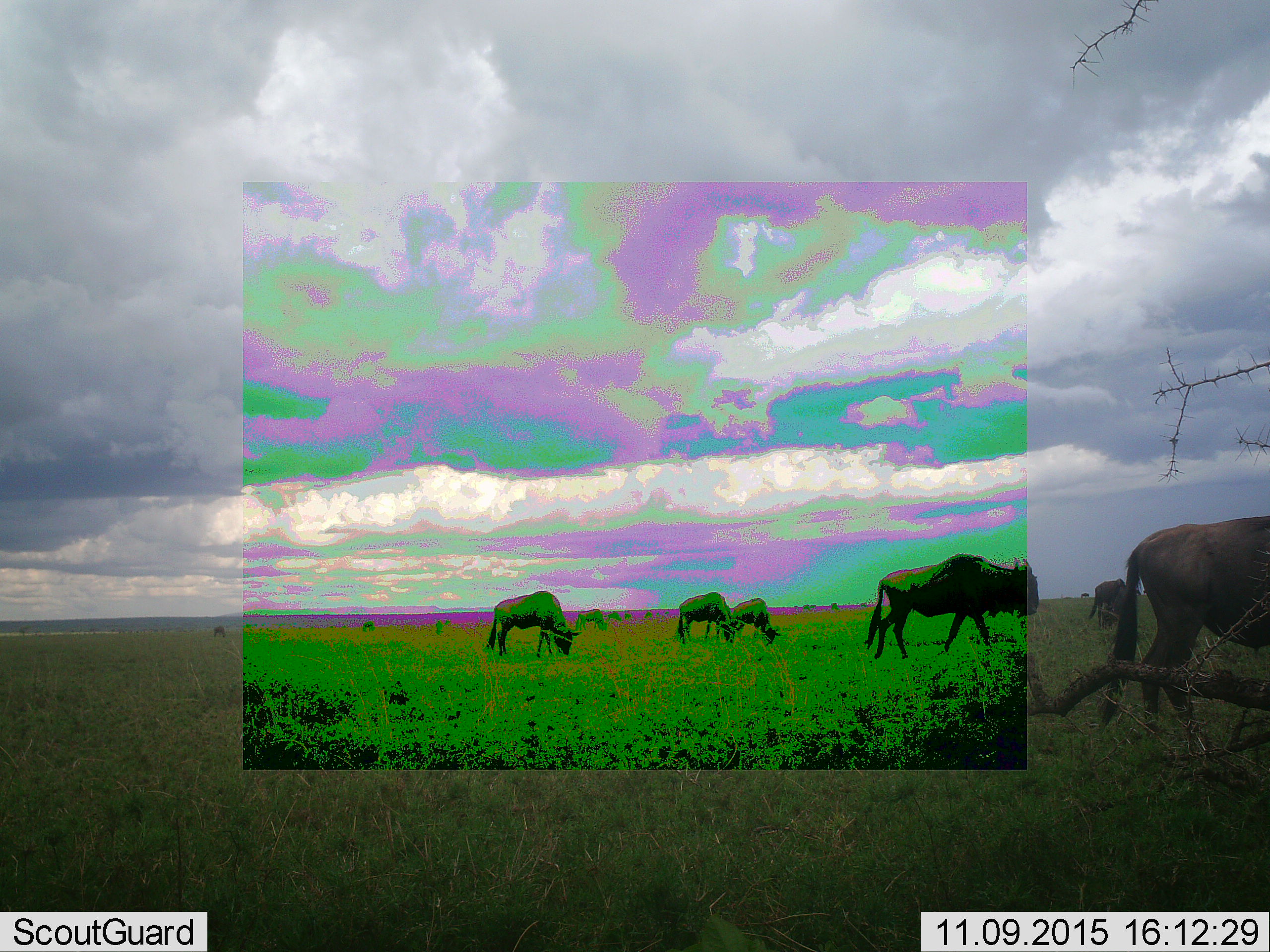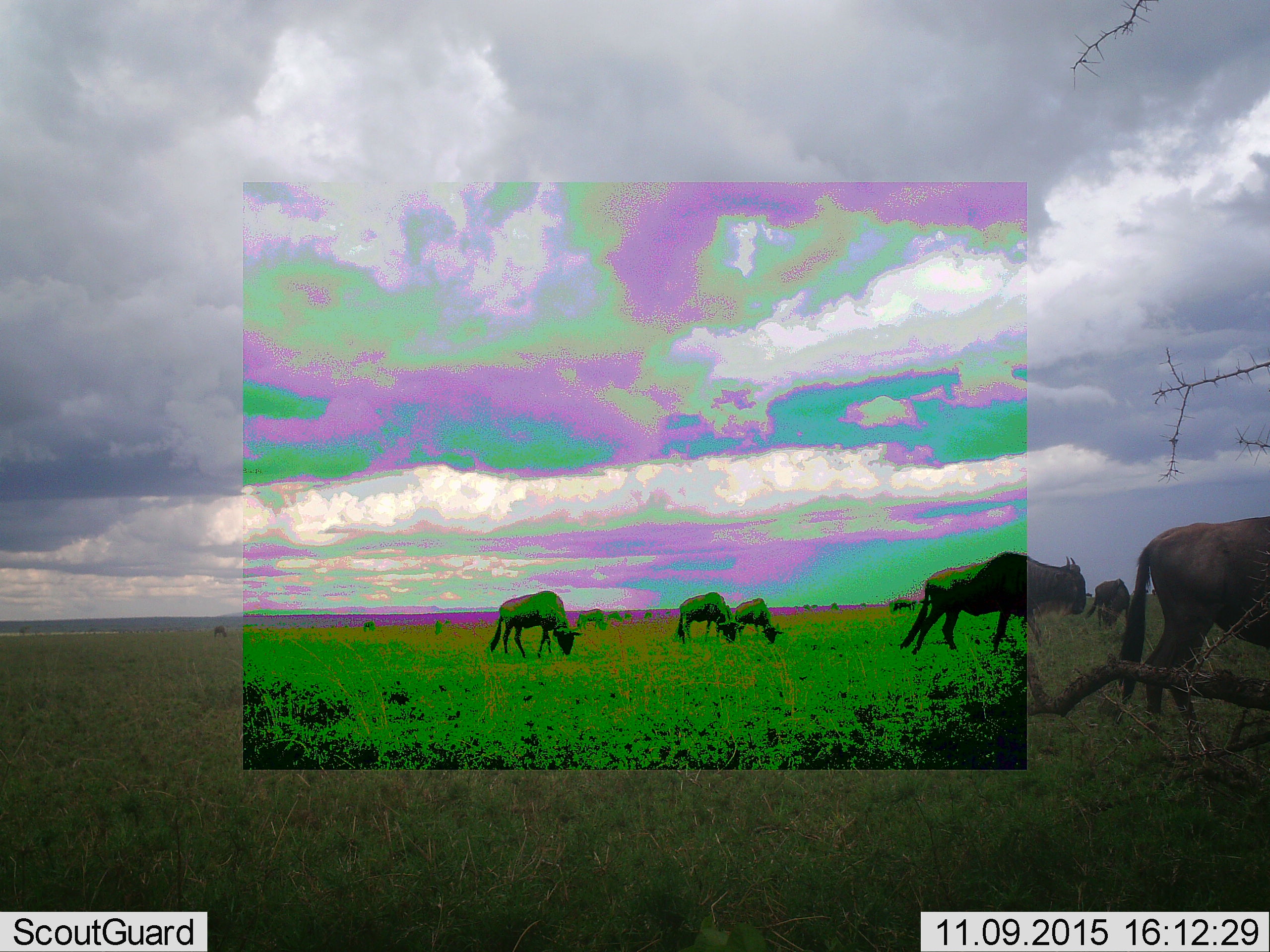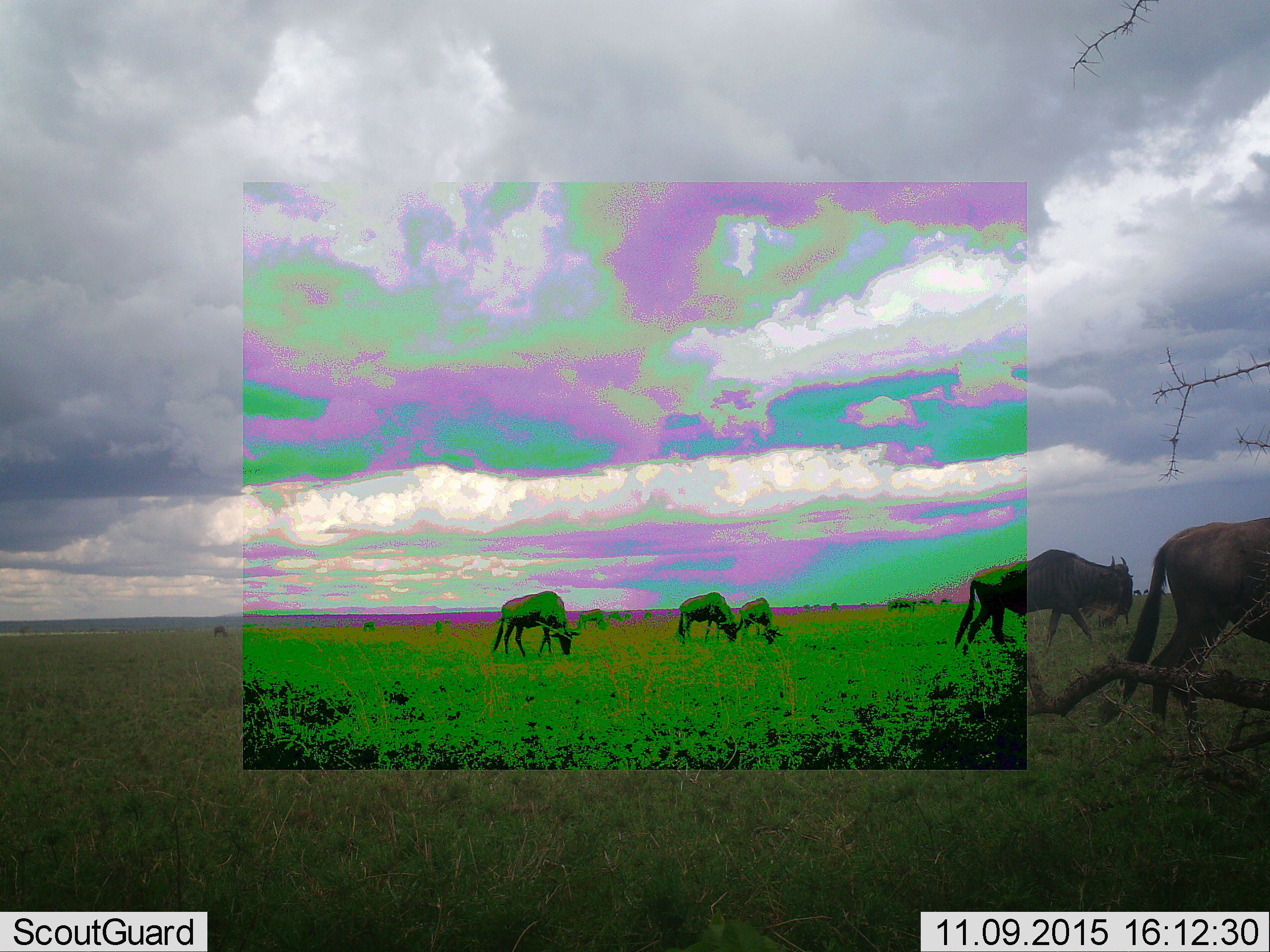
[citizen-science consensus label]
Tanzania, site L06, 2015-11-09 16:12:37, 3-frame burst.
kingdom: Animalia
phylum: Chordata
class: Mammalia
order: Artiodactyla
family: Bovidae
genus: Connochaetes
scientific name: Connochaetes taurinus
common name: blue wildebeest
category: wildebeest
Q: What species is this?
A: Wildebeest (blue wildebeest) (Connochaetes taurinus).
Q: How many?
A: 11-50.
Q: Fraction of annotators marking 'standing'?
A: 40%.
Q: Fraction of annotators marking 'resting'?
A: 0%.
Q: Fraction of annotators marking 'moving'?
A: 80%.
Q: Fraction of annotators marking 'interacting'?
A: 0%.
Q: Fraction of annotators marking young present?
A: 0%.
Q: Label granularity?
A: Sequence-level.